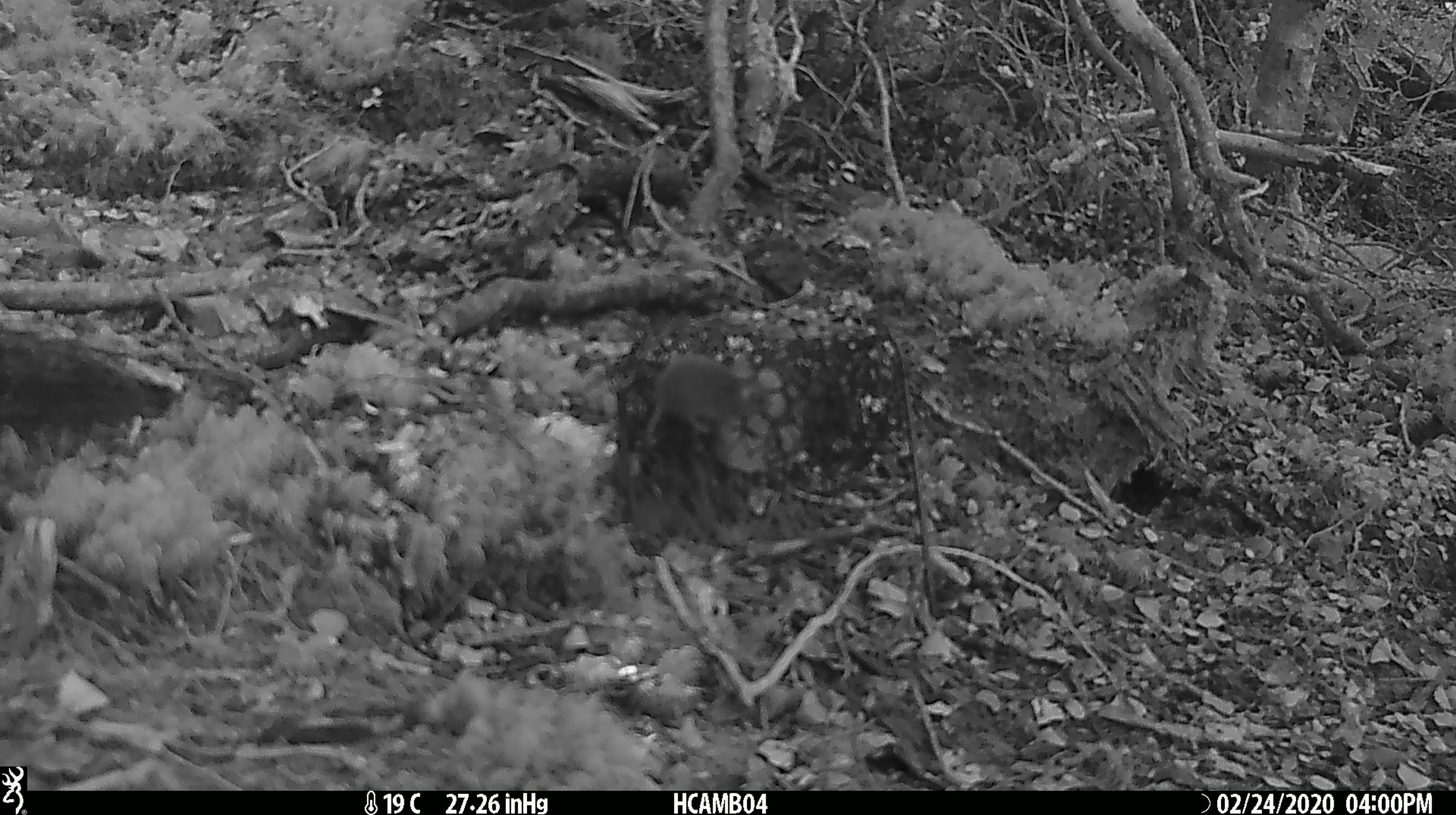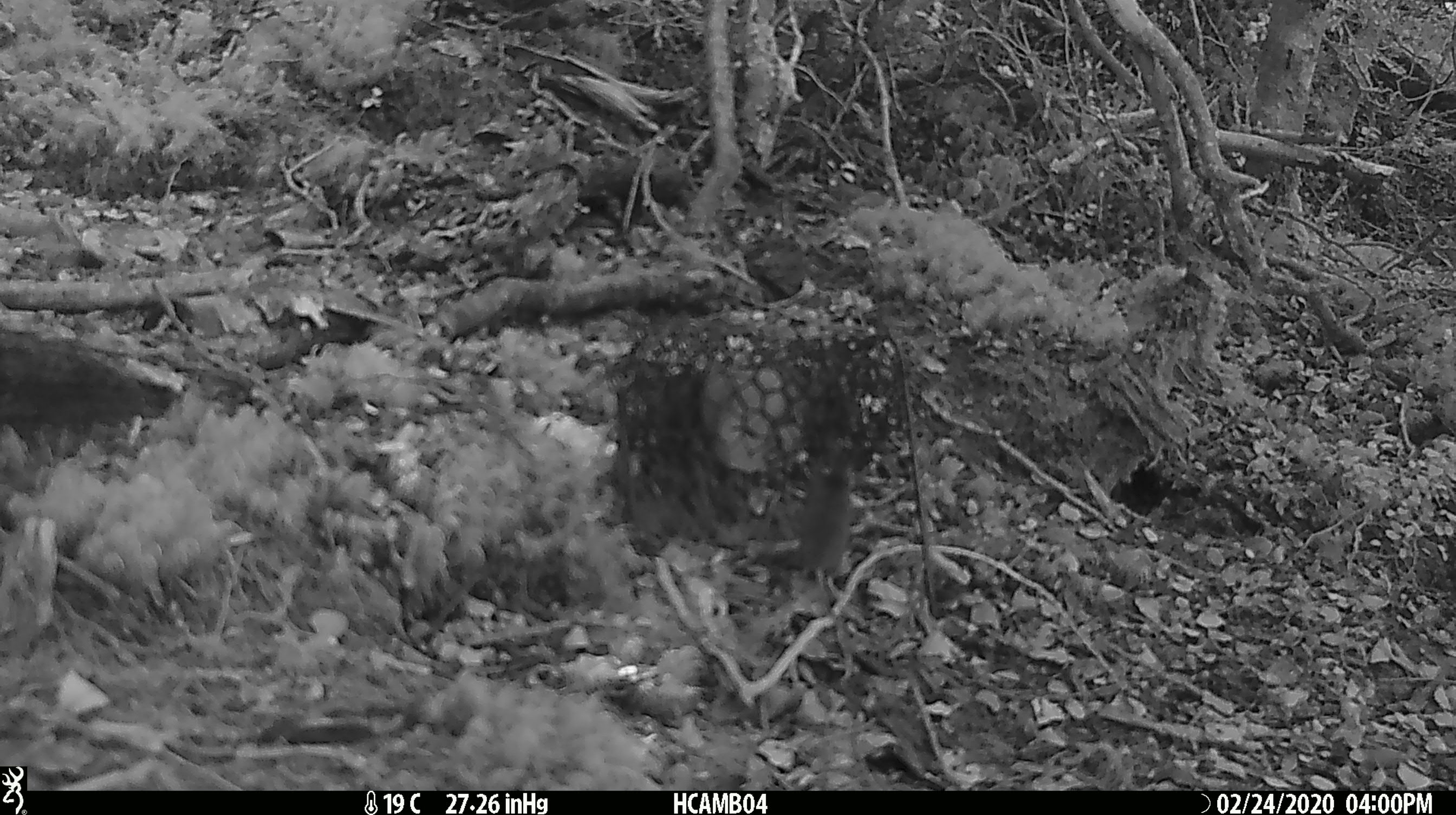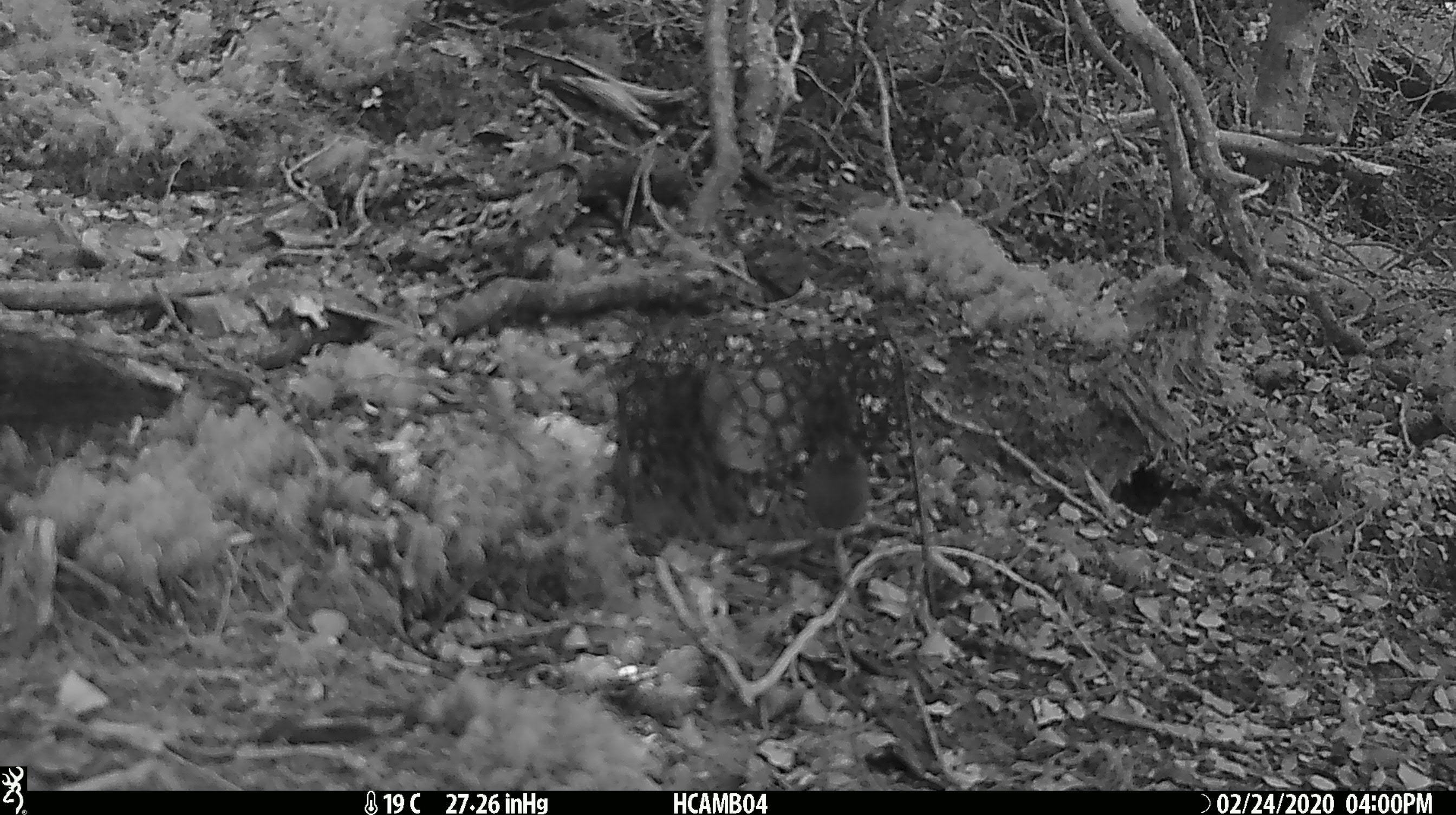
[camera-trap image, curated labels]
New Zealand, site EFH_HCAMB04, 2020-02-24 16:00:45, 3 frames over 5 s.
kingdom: Animalia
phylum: Chordata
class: Mammalia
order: Rodentia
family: Muridae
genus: Mus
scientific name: Mus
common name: mouse